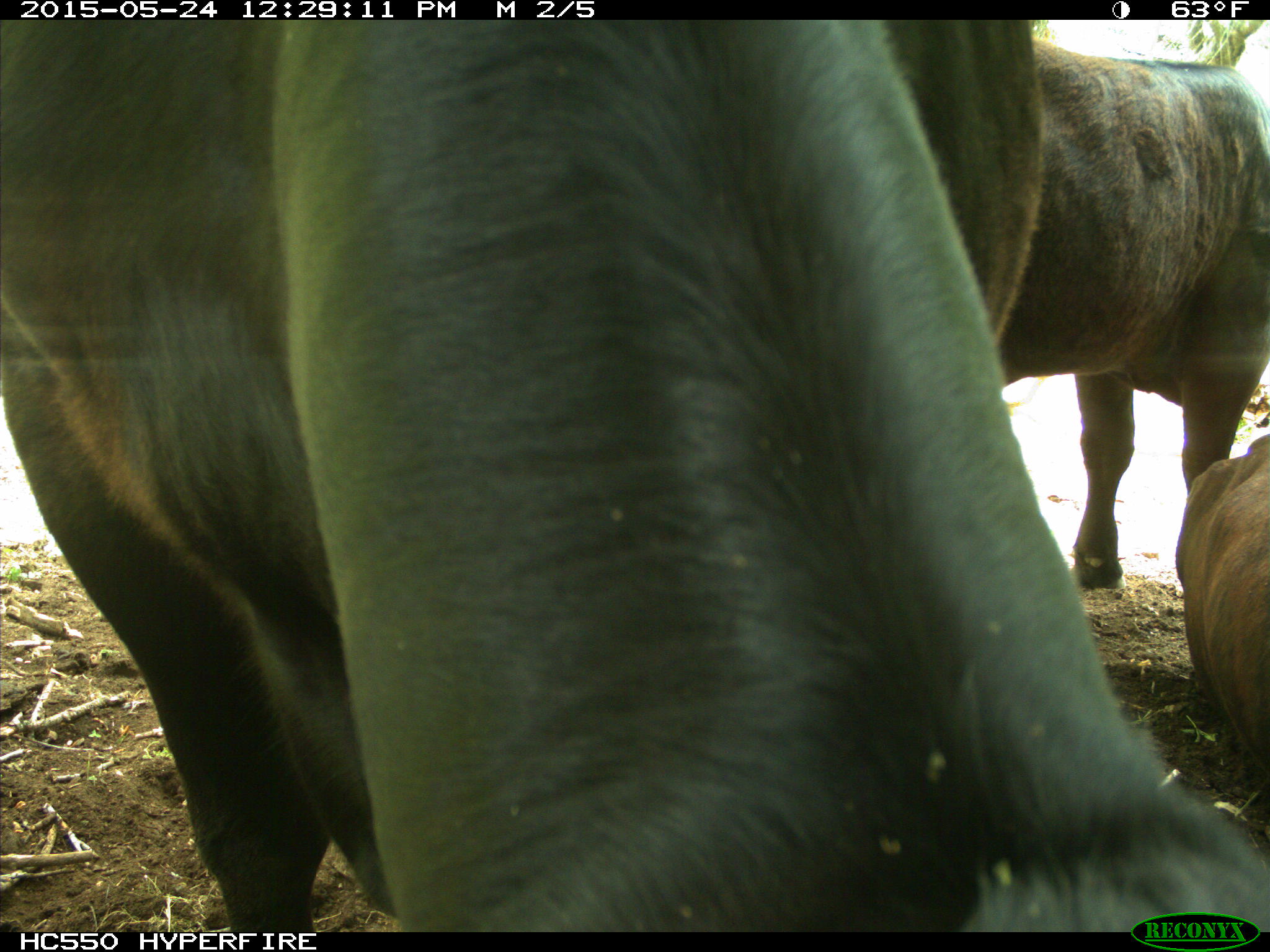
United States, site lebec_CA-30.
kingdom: Animalia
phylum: Chordata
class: Mammalia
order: Artiodactyla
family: Bovidae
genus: Bos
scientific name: Bos taurus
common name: domestic cow